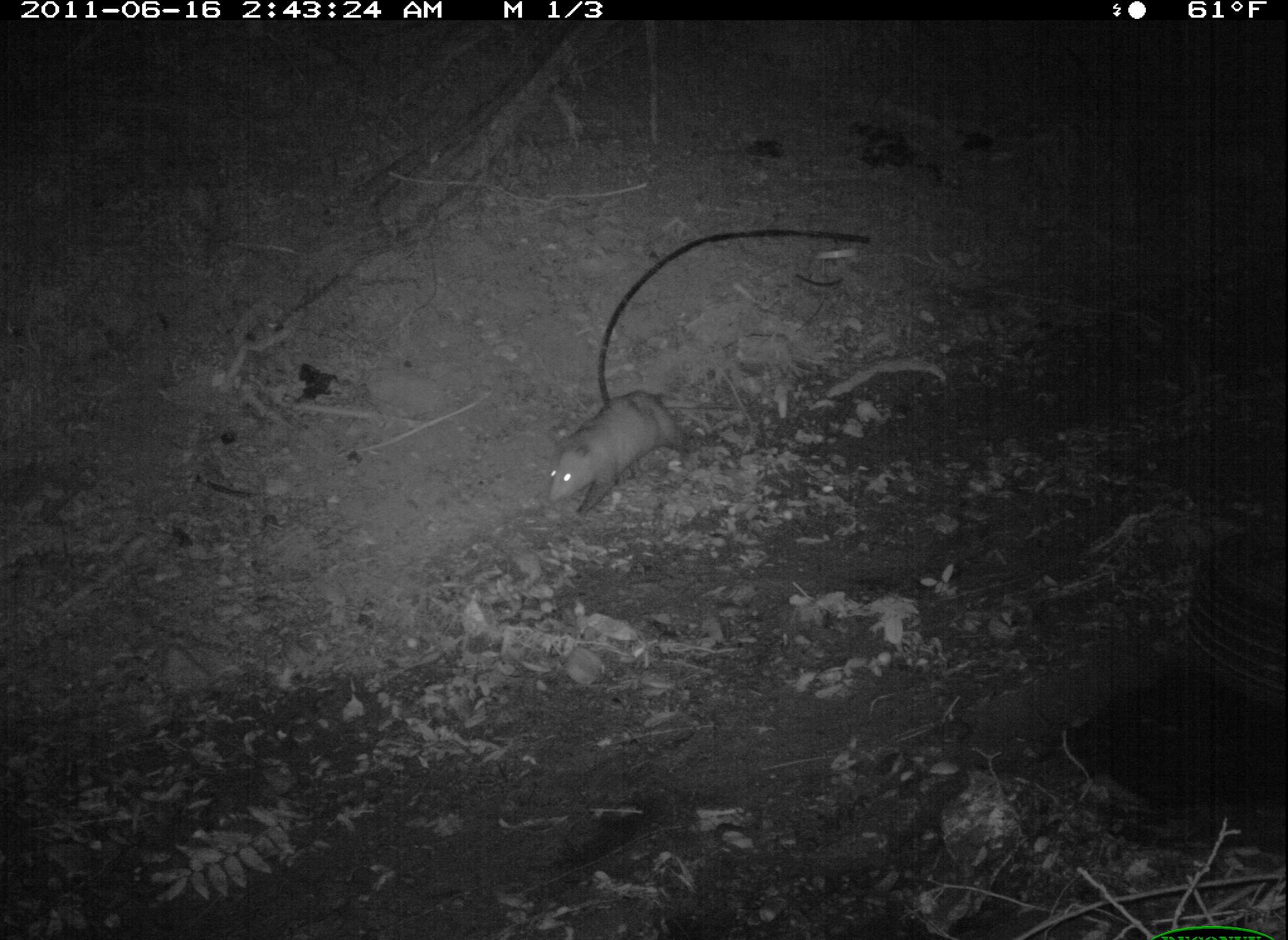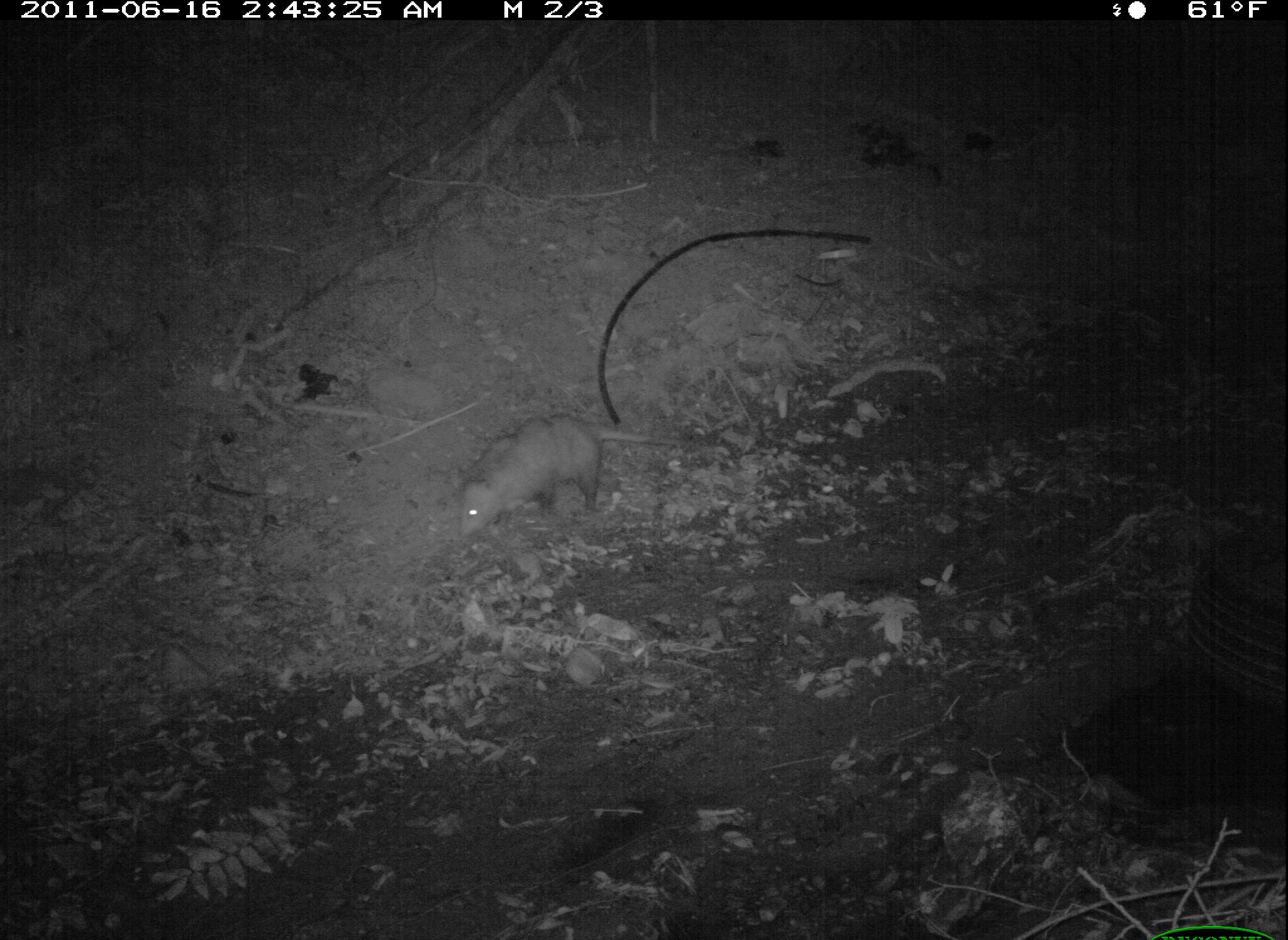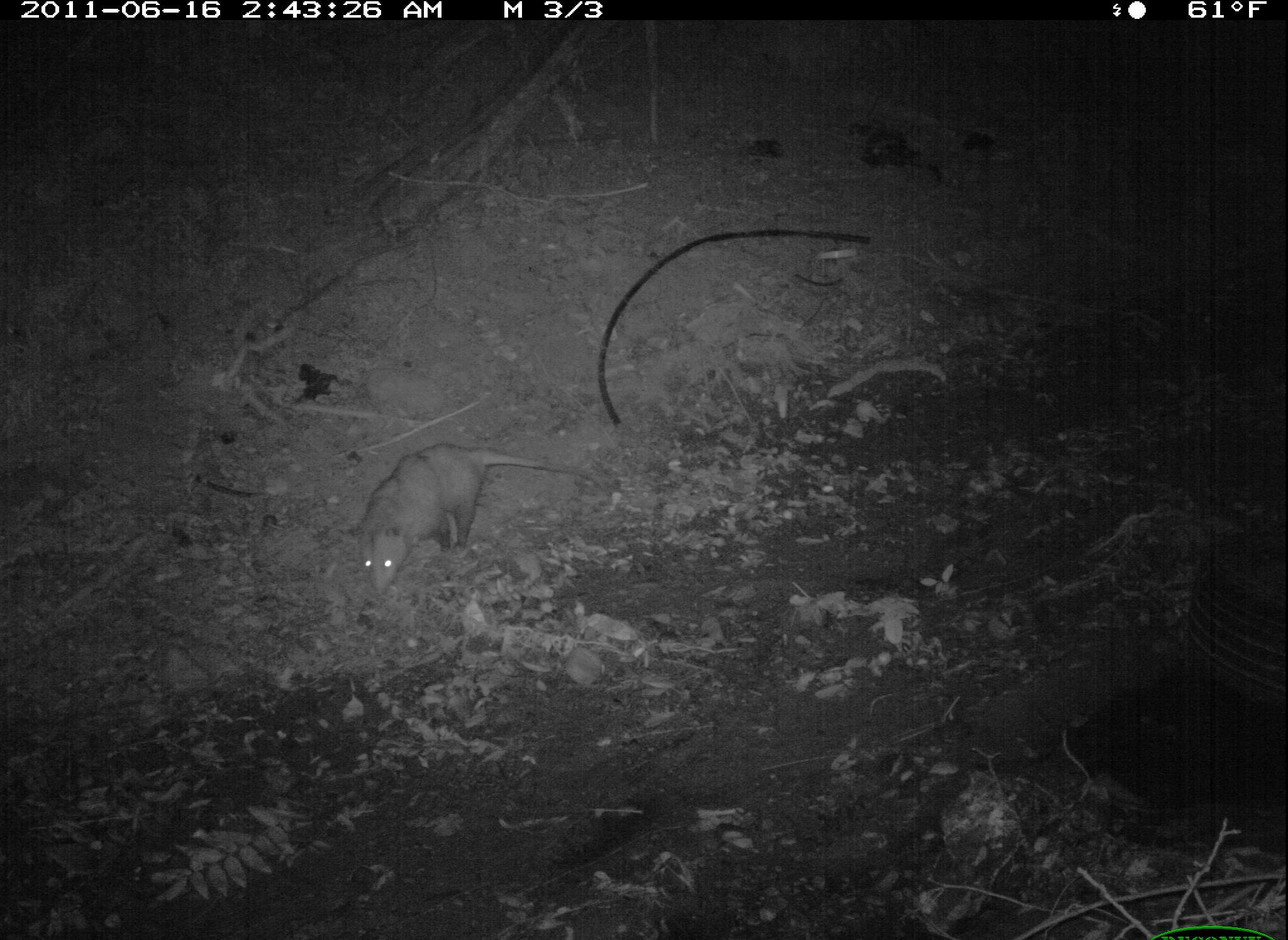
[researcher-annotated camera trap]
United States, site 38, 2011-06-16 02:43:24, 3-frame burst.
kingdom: Animalia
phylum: Chordata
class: Mammalia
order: Didelphimorphia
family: Didelphidae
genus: Didelphis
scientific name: Didelphis virginiana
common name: virginia opossum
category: opossum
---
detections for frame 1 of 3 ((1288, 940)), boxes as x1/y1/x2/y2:
opossum: 543/387/737/515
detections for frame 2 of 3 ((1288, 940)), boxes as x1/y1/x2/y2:
opossum: 443/414/630/540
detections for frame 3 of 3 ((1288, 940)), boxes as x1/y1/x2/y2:
opossum: 328/406/575/606